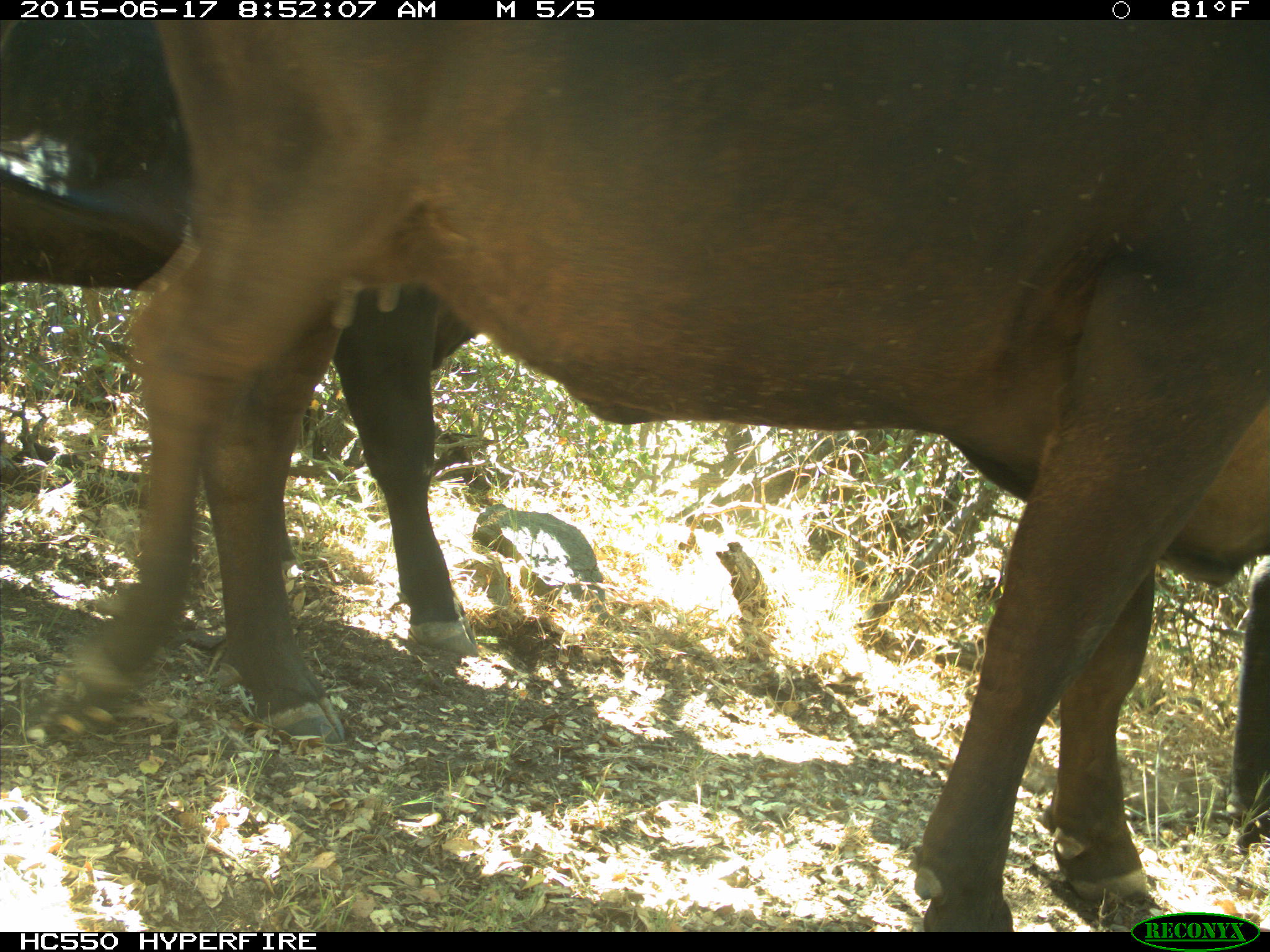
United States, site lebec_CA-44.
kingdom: Animalia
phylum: Chordata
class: Mammalia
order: Artiodactyla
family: Bovidae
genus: Bos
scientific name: Bos taurus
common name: domestic cow